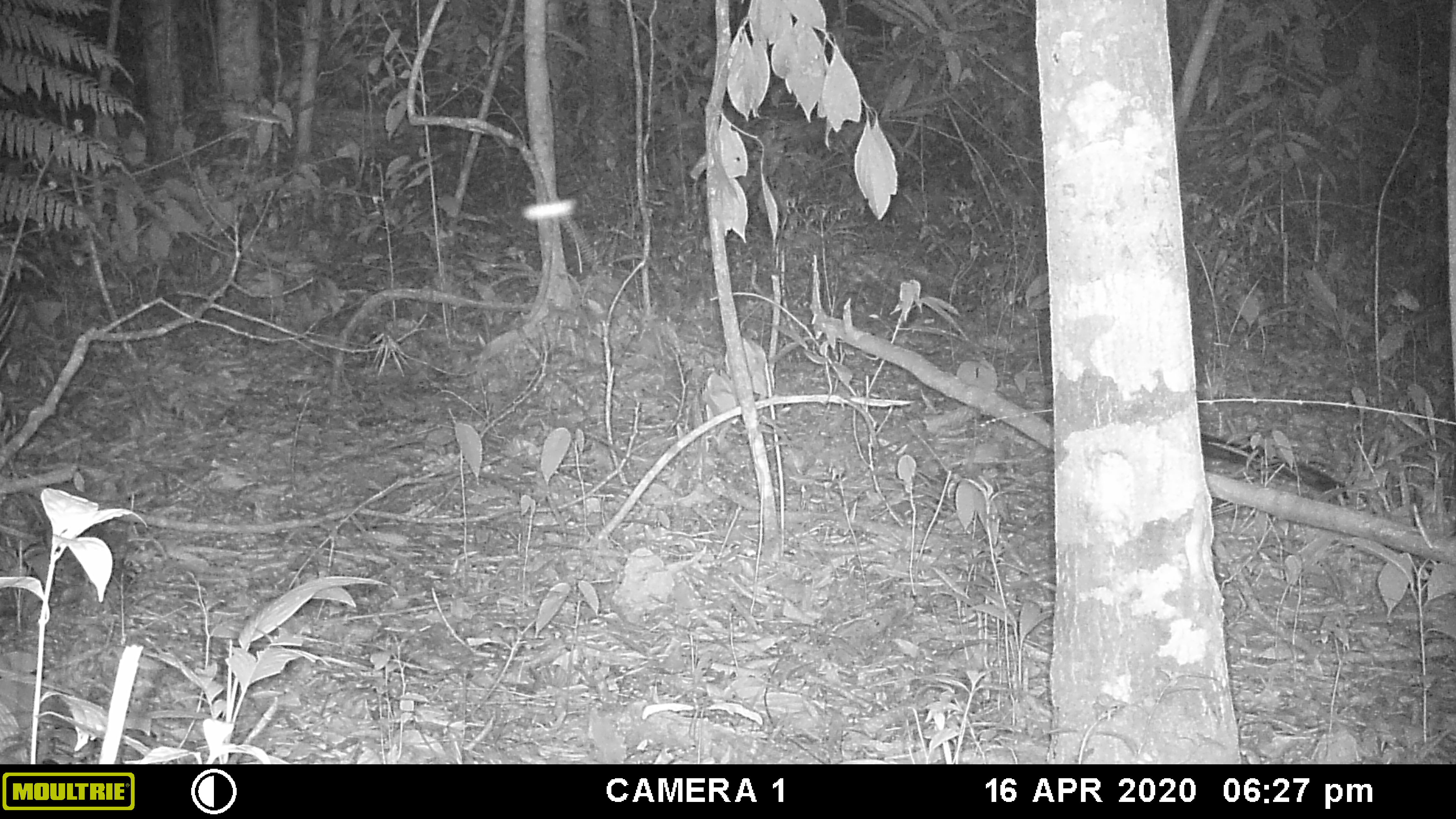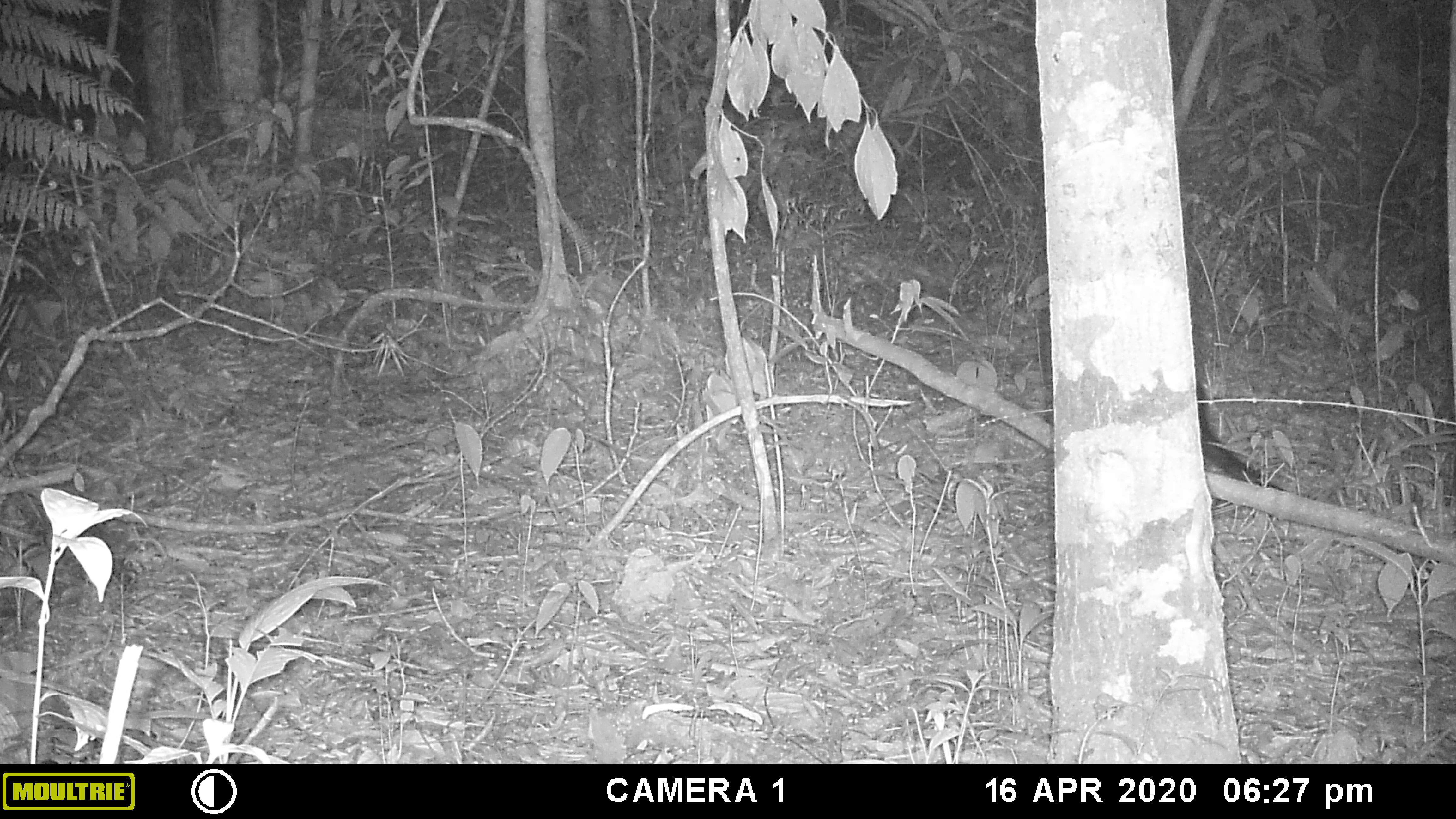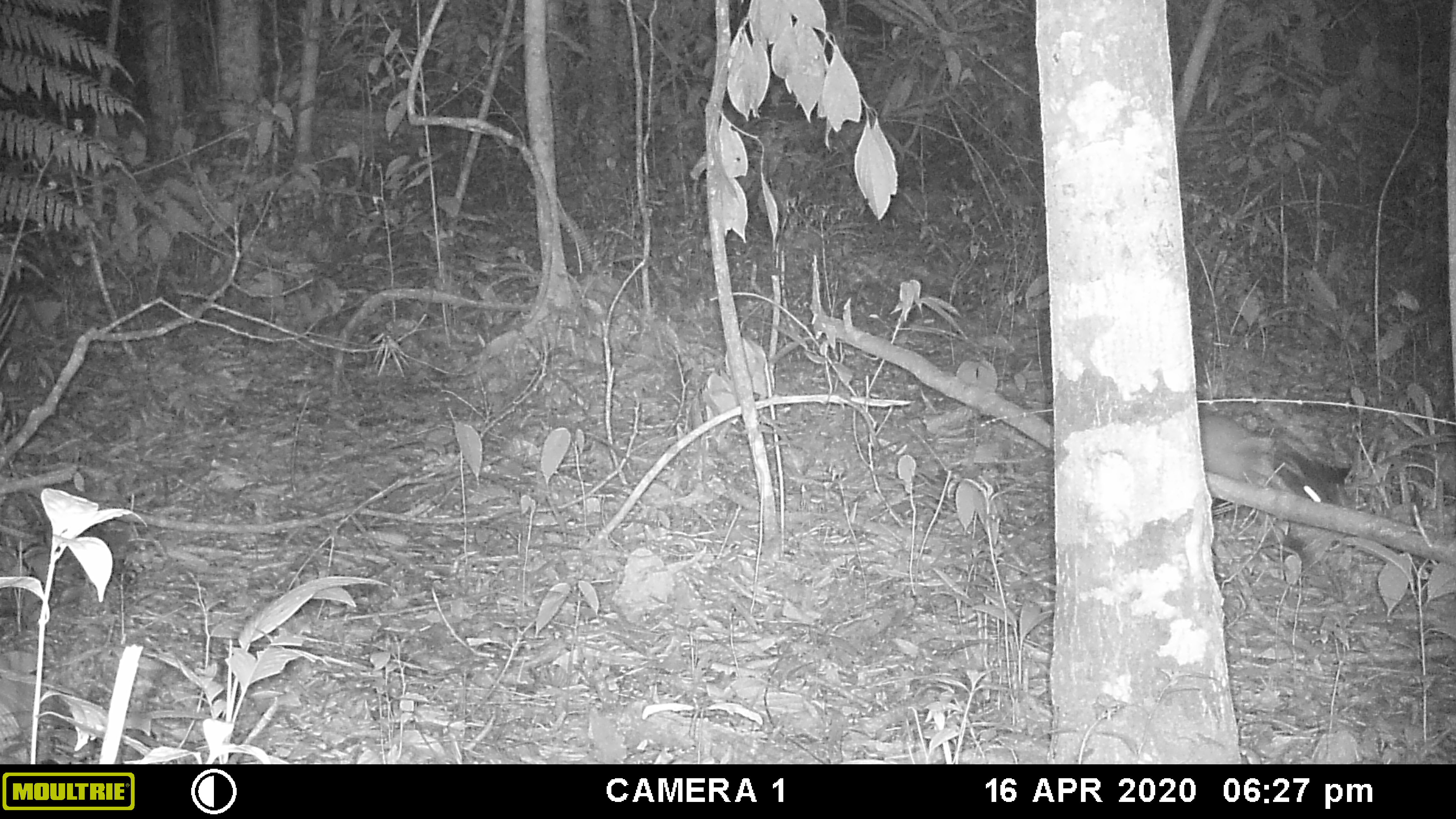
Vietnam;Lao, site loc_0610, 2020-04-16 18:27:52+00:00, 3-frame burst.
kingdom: Animalia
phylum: Chordata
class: Mammalia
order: Carnivora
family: Mustelidae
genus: Martes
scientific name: Martes flavigula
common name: yellow-throated marten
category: yellow throated marten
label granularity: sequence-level